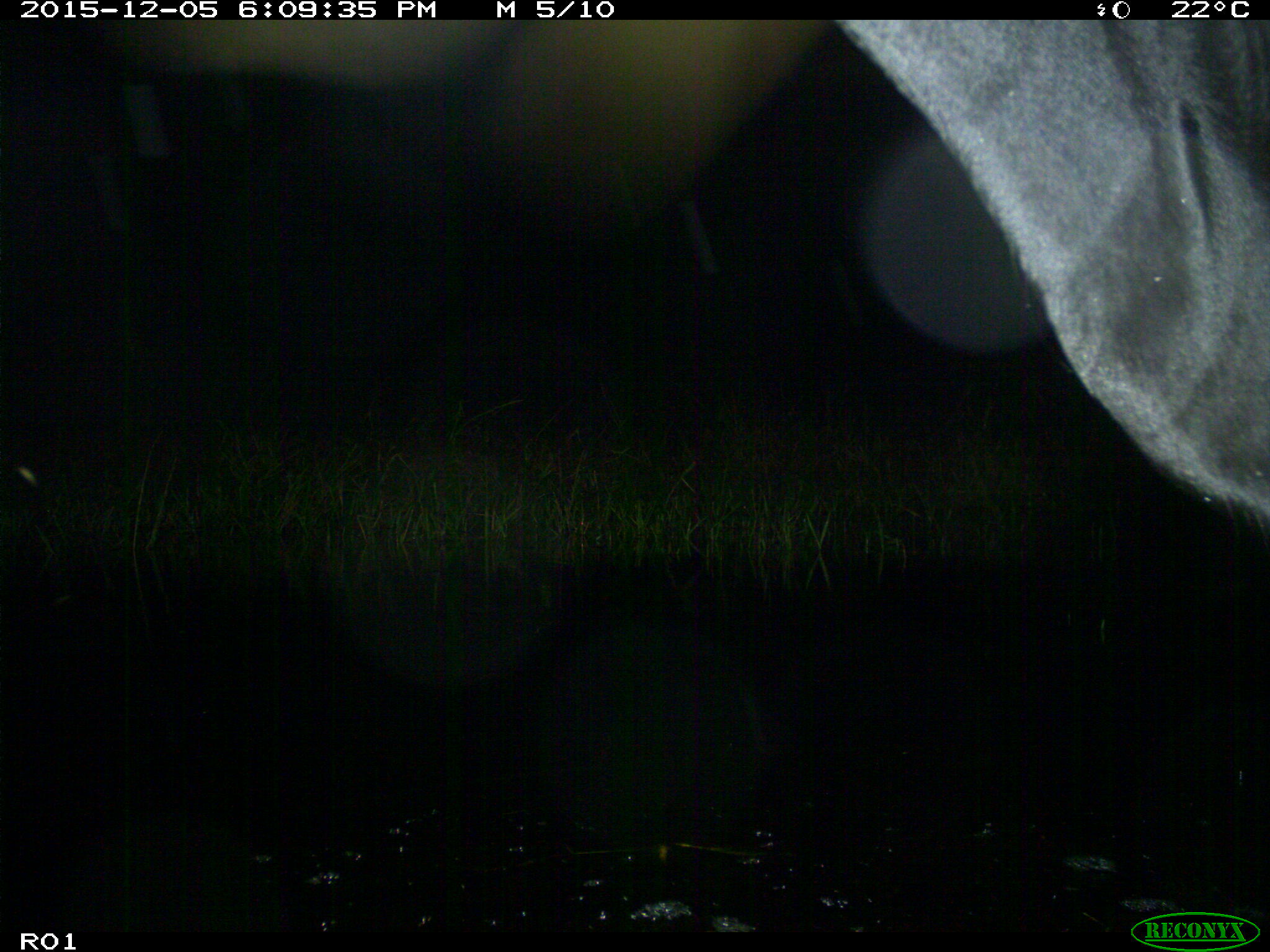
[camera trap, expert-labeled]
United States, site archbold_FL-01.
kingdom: Animalia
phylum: Chordata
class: Mammalia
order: Artiodactyla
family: Bovidae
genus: Bos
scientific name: Bos taurus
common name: domestic cow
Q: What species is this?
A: Bos taurus (domestic cow).